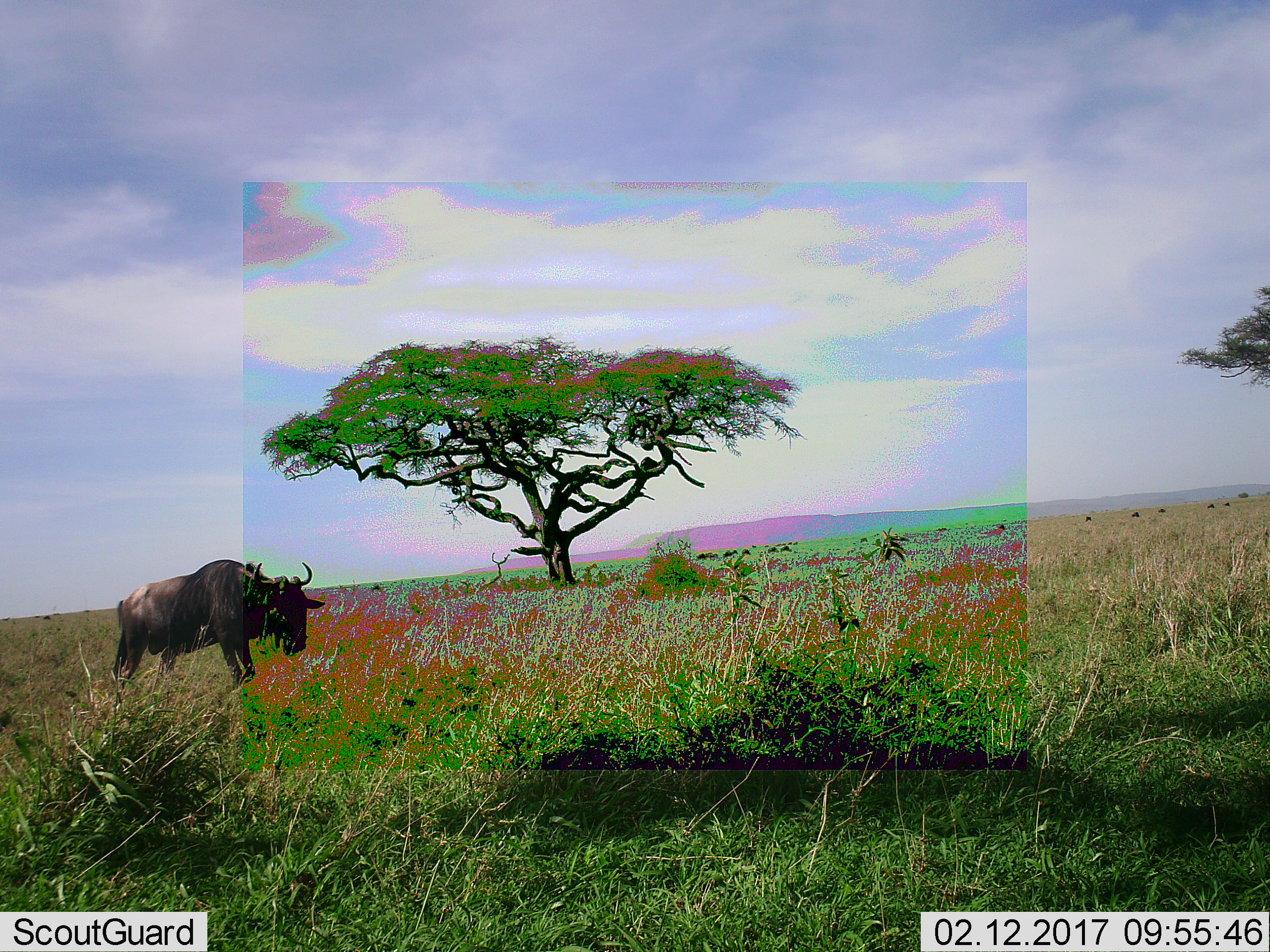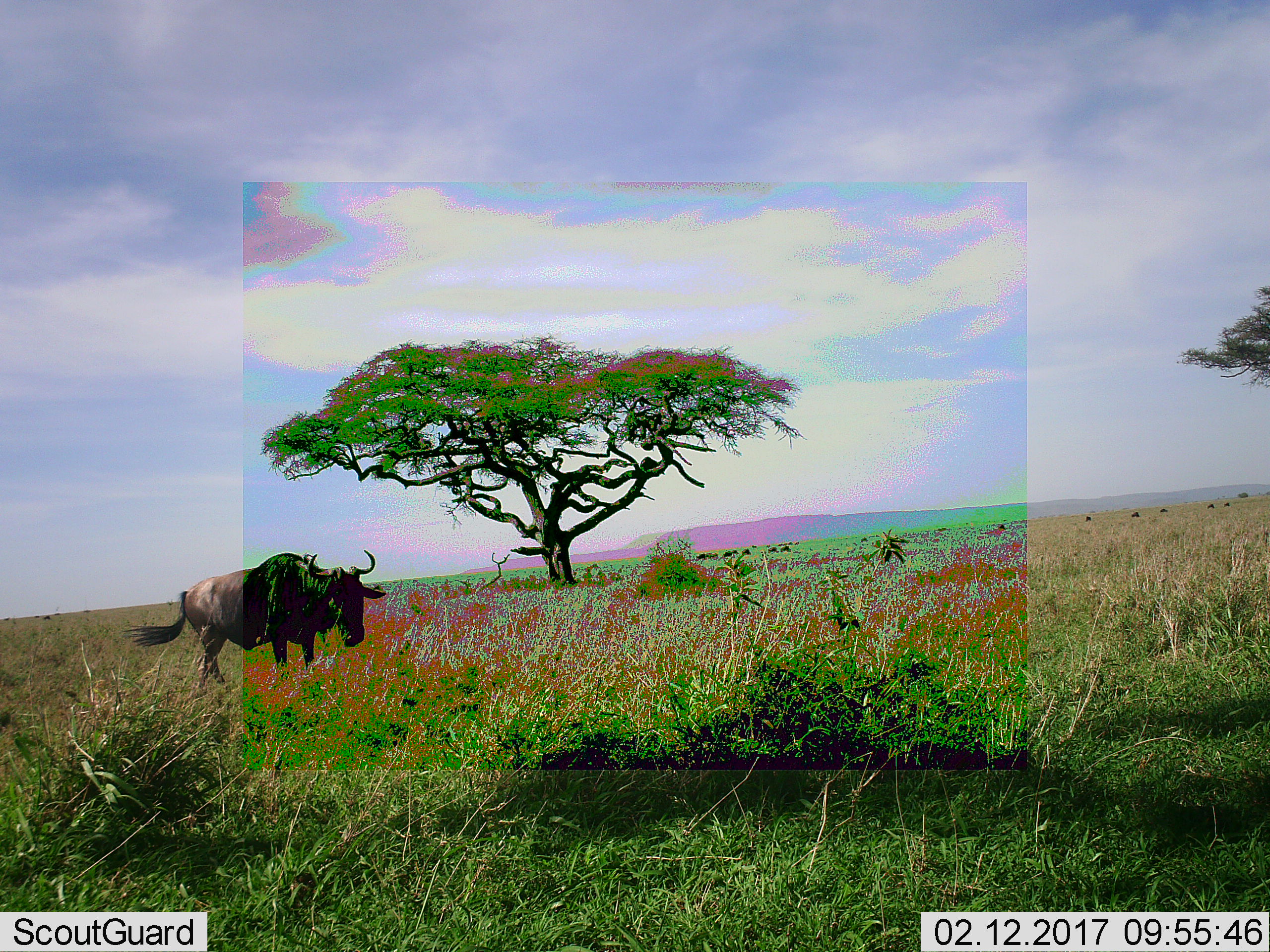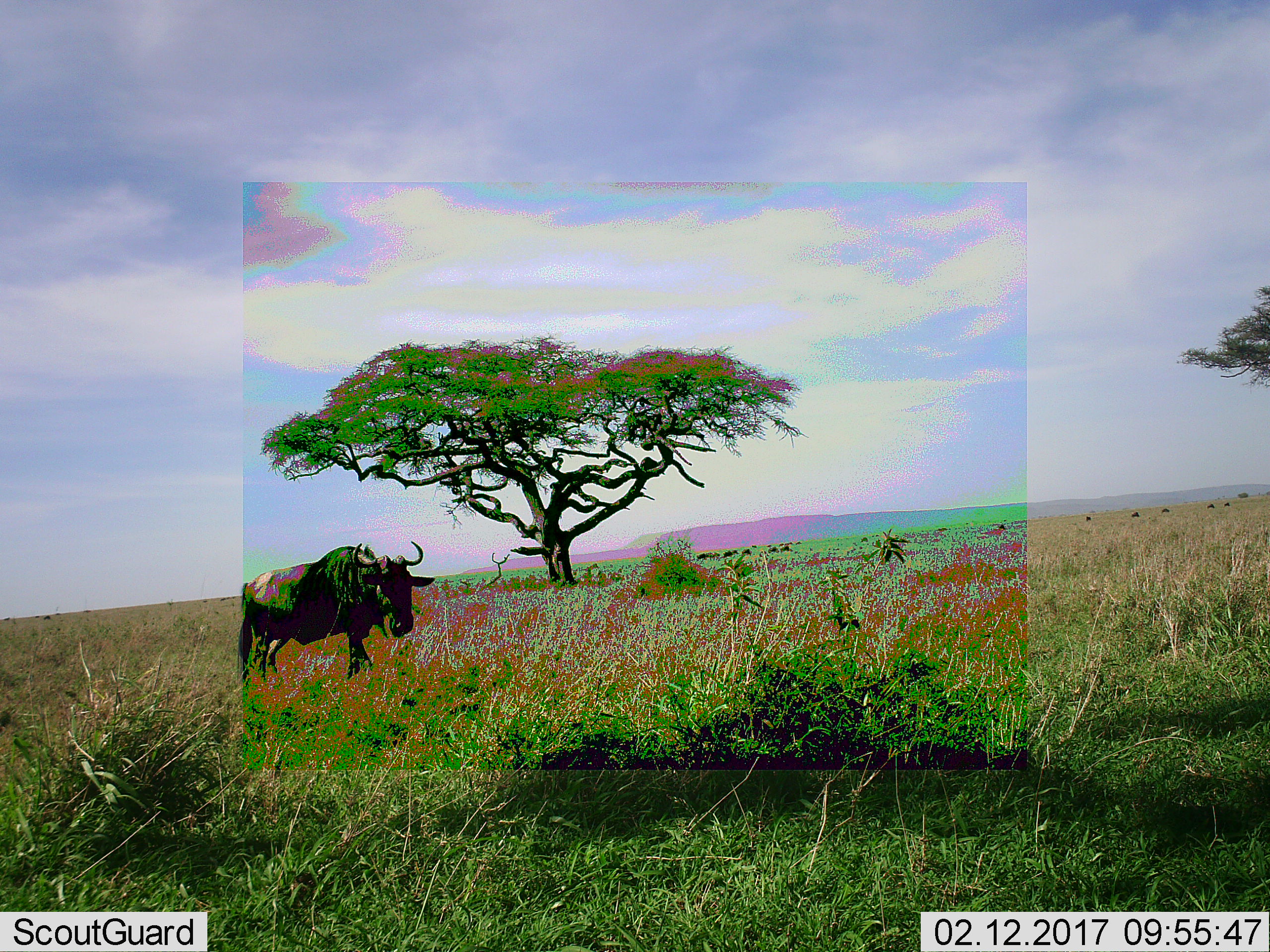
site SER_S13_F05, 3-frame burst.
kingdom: Animalia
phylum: Chordata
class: Mammalia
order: Artiodactyla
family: Bovidae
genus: Connochaetes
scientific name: Connochaetes taurinus taurinus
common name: blue wildebeest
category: wildebeestblue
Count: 1.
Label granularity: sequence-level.